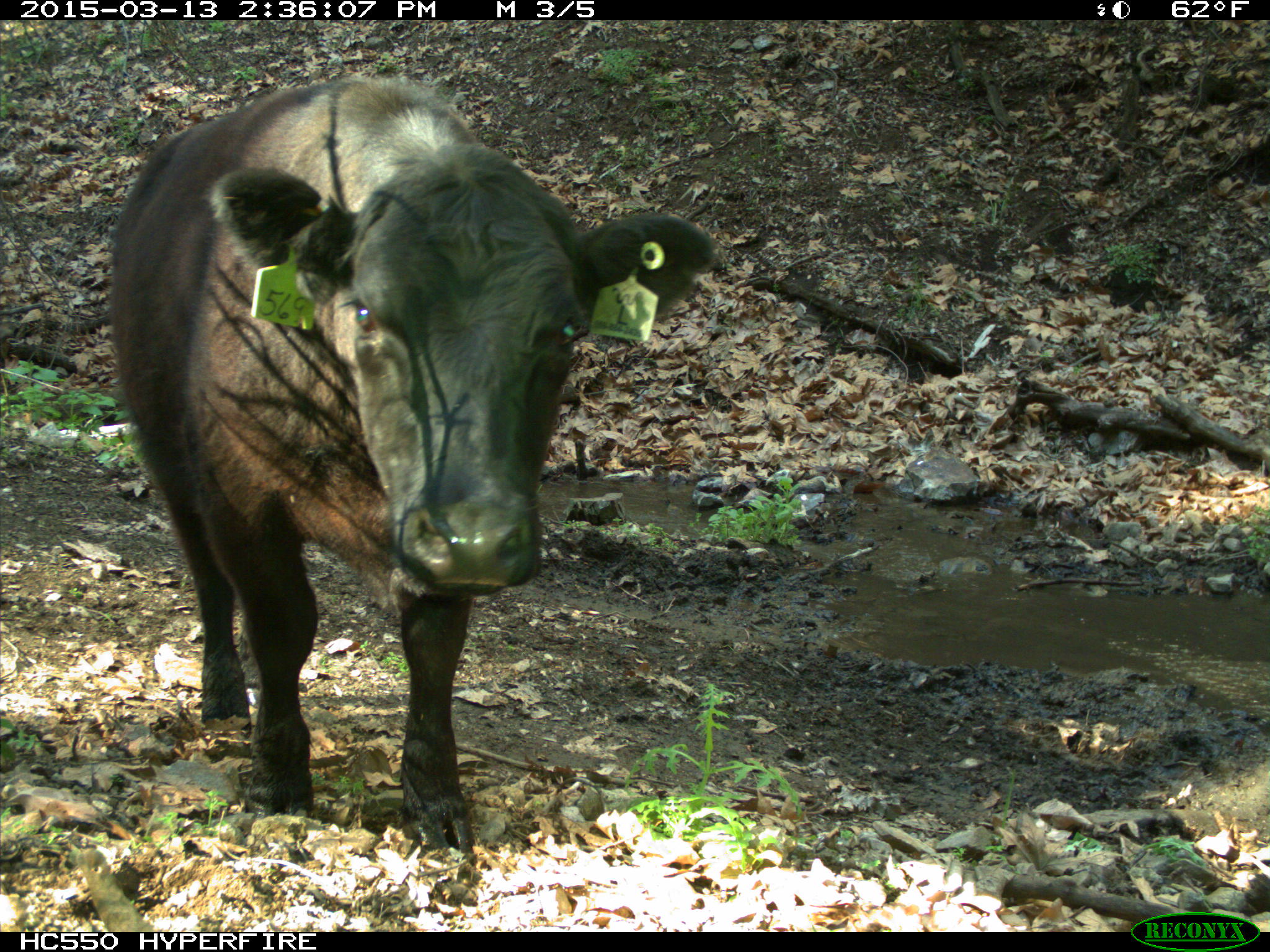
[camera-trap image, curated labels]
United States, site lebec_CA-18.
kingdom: Animalia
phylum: Chordata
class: Mammalia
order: Artiodactyla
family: Bovidae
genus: Bos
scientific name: Bos taurus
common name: domestic cow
Bos taurus (domestic cow).